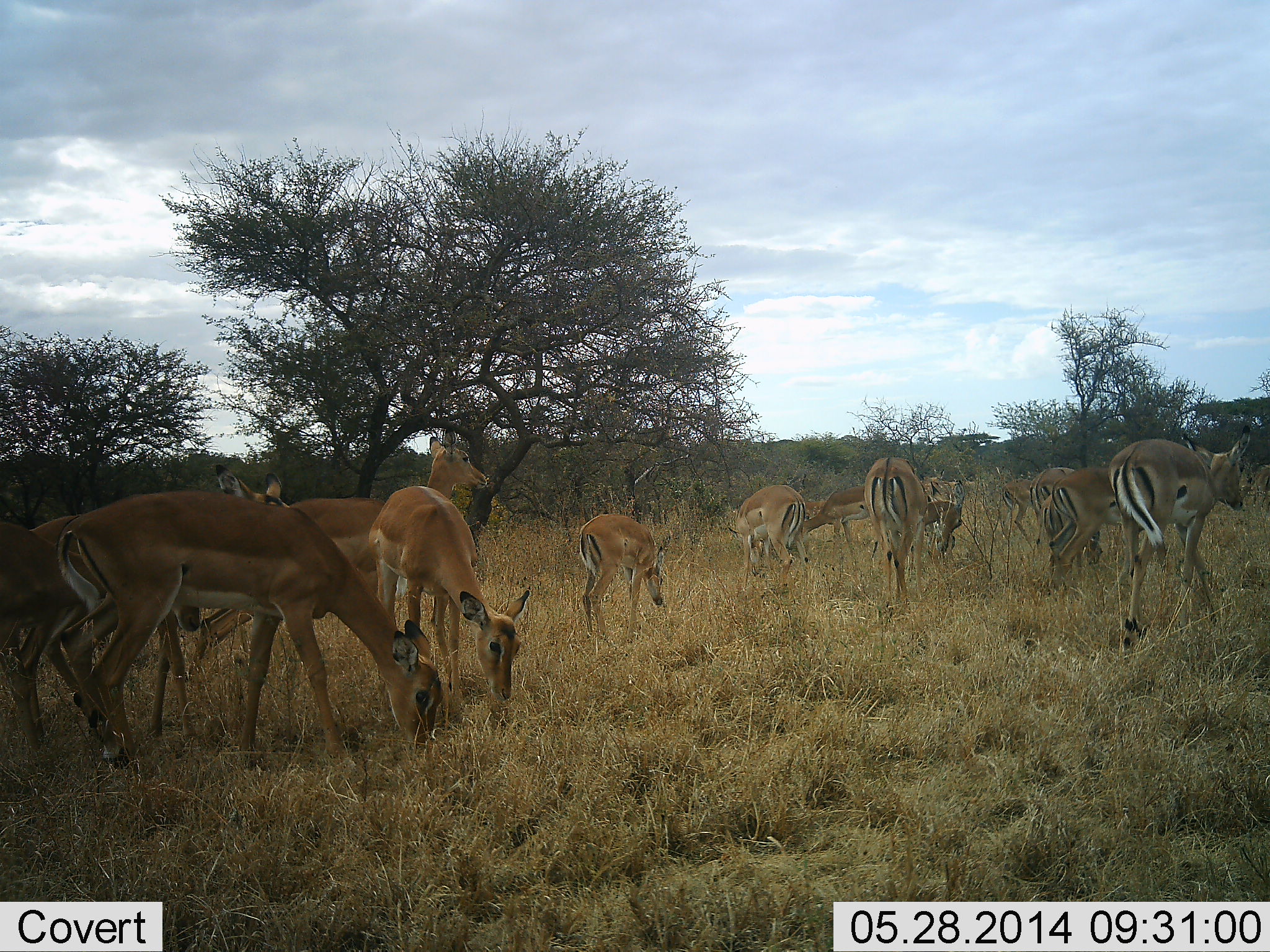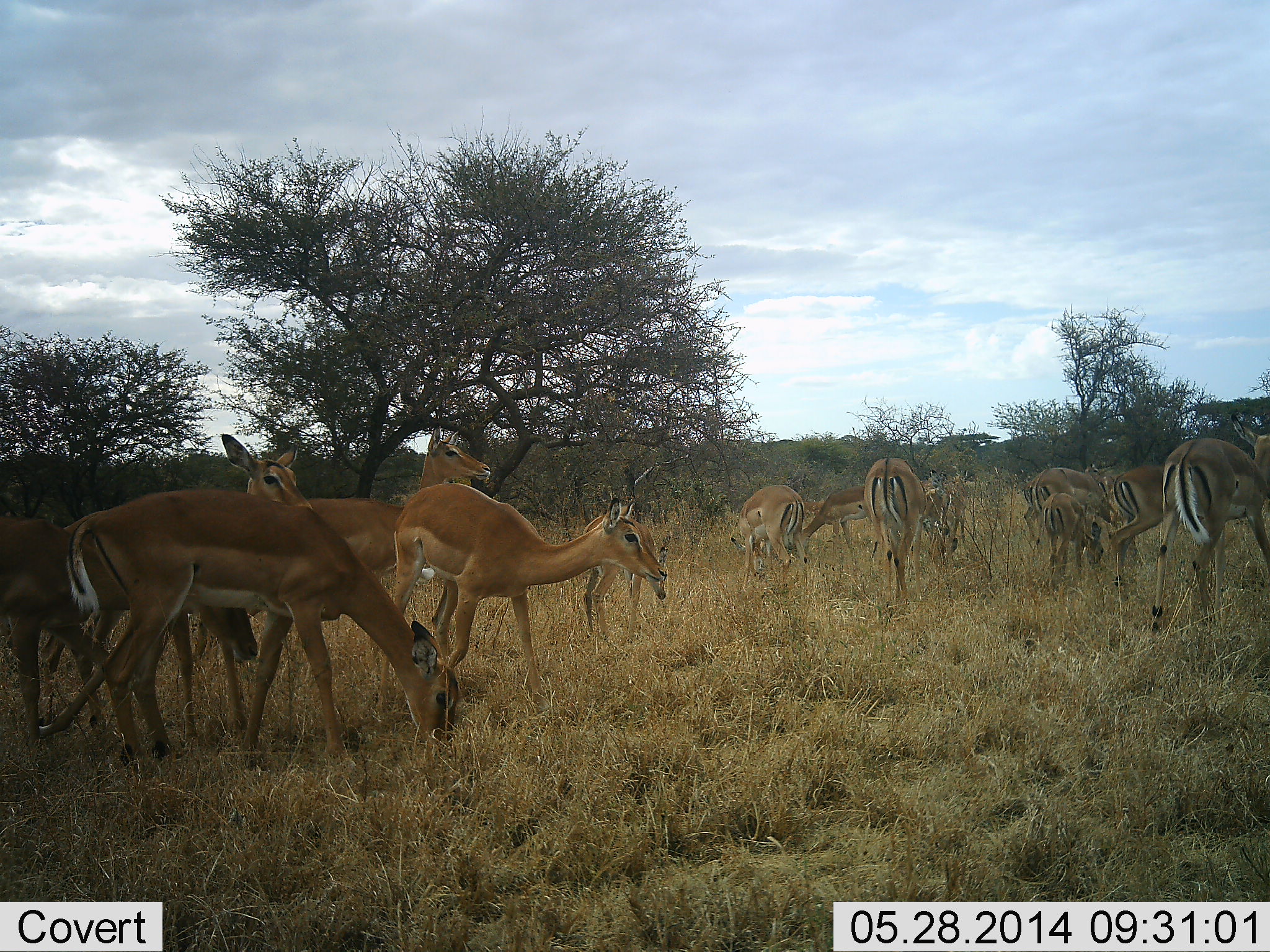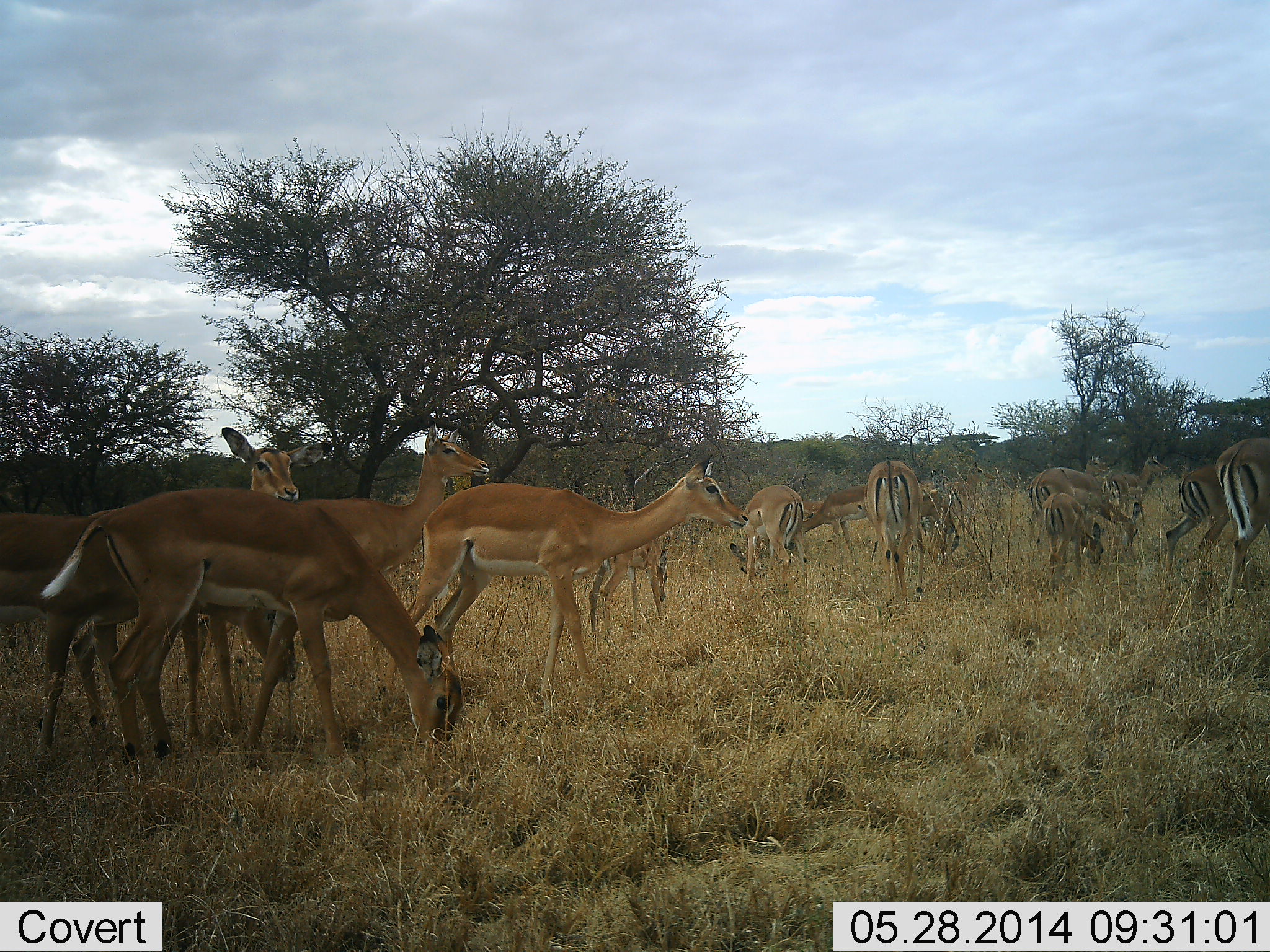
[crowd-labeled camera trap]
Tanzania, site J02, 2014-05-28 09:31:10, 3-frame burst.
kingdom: Animalia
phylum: Chordata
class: Mammalia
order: Artiodactyla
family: Bovidae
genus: Aepyceros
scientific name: Aepyceros melampus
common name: impala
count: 11-50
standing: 60%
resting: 0%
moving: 50%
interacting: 0%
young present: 10%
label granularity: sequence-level